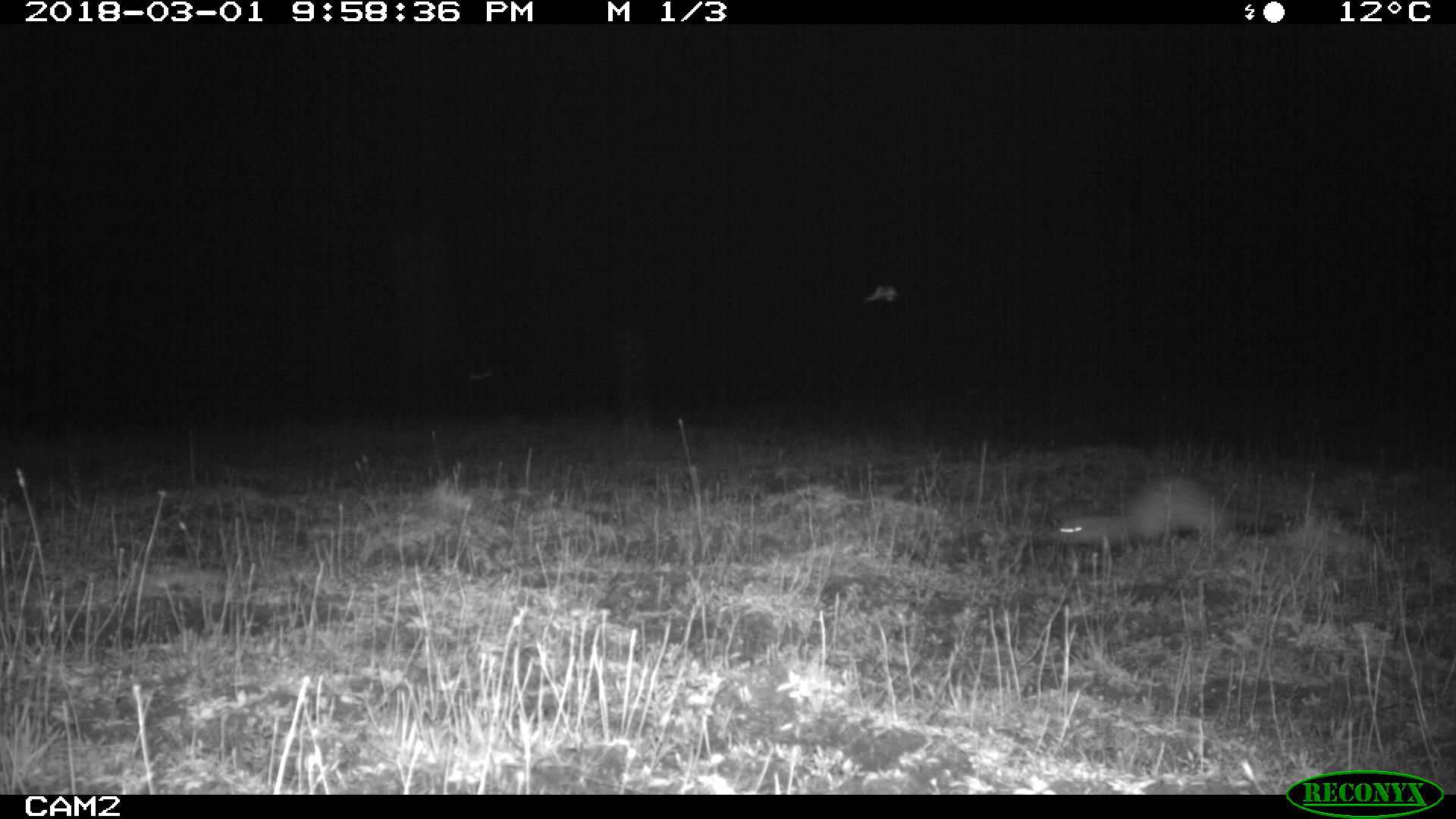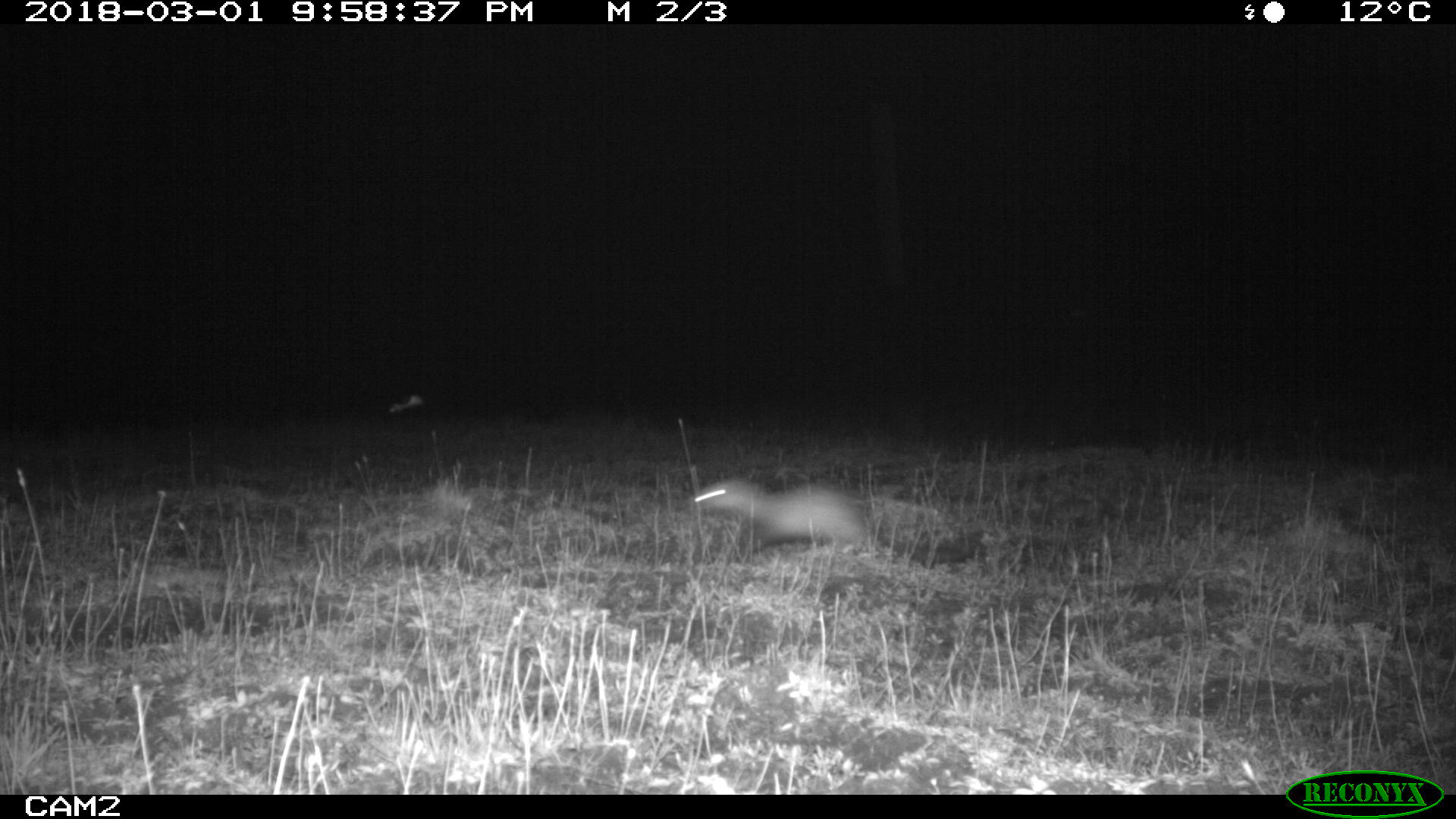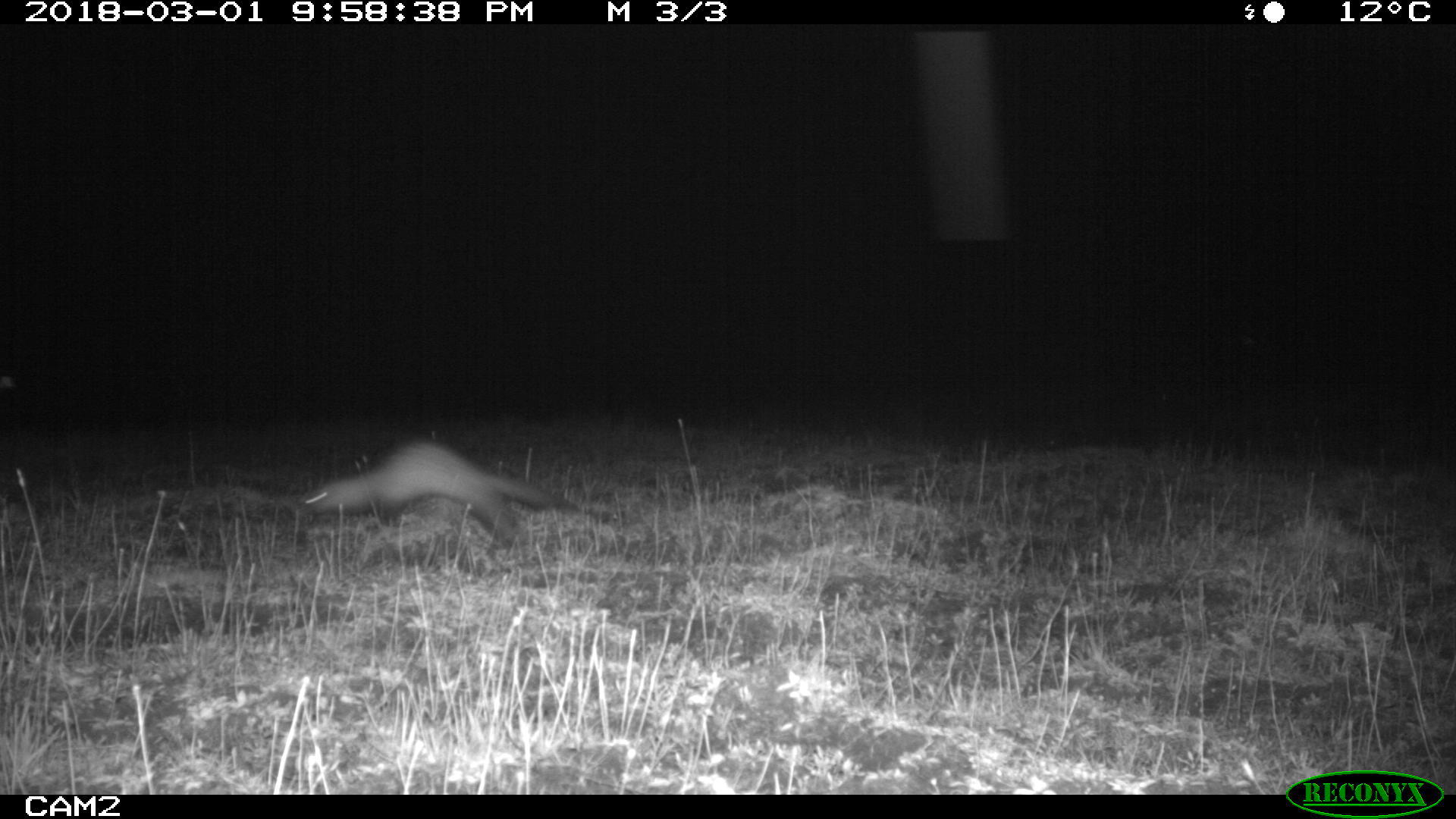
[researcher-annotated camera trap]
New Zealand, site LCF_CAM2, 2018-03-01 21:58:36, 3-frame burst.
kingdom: Animalia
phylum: Chordata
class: Mammalia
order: Carnivora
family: Mustelidae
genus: Mustela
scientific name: Mustela furo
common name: ferret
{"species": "ferret (Mustela furo)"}